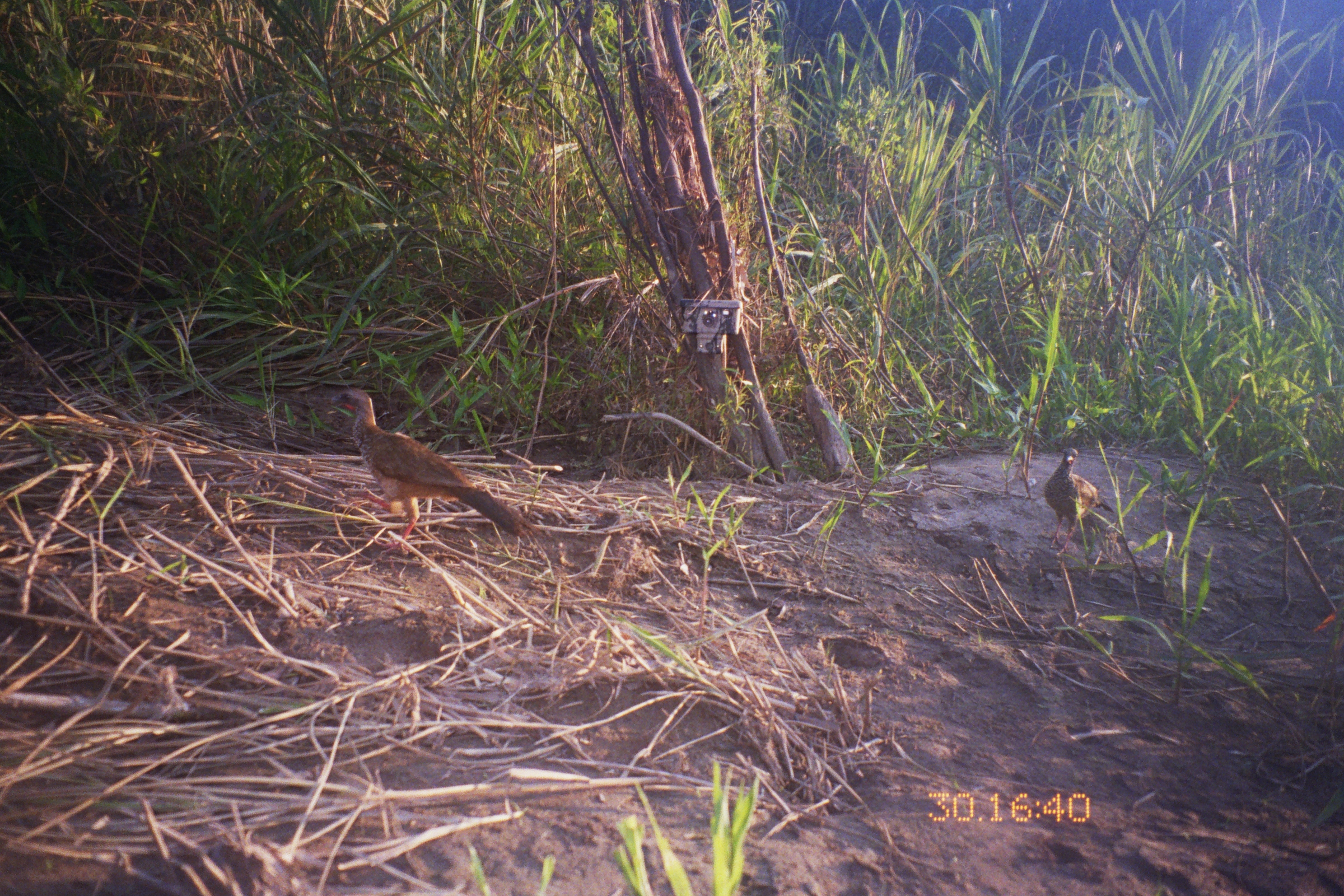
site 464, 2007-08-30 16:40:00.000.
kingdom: Animalia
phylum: Chordata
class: Aves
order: Galliformes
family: Cracidae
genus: Penelope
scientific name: Penelope jacquacu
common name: spix's guan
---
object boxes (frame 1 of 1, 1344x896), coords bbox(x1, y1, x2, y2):
penelope jacquacu: bbox(326, 386, 535, 555); bbox(1045, 447, 1116, 556)